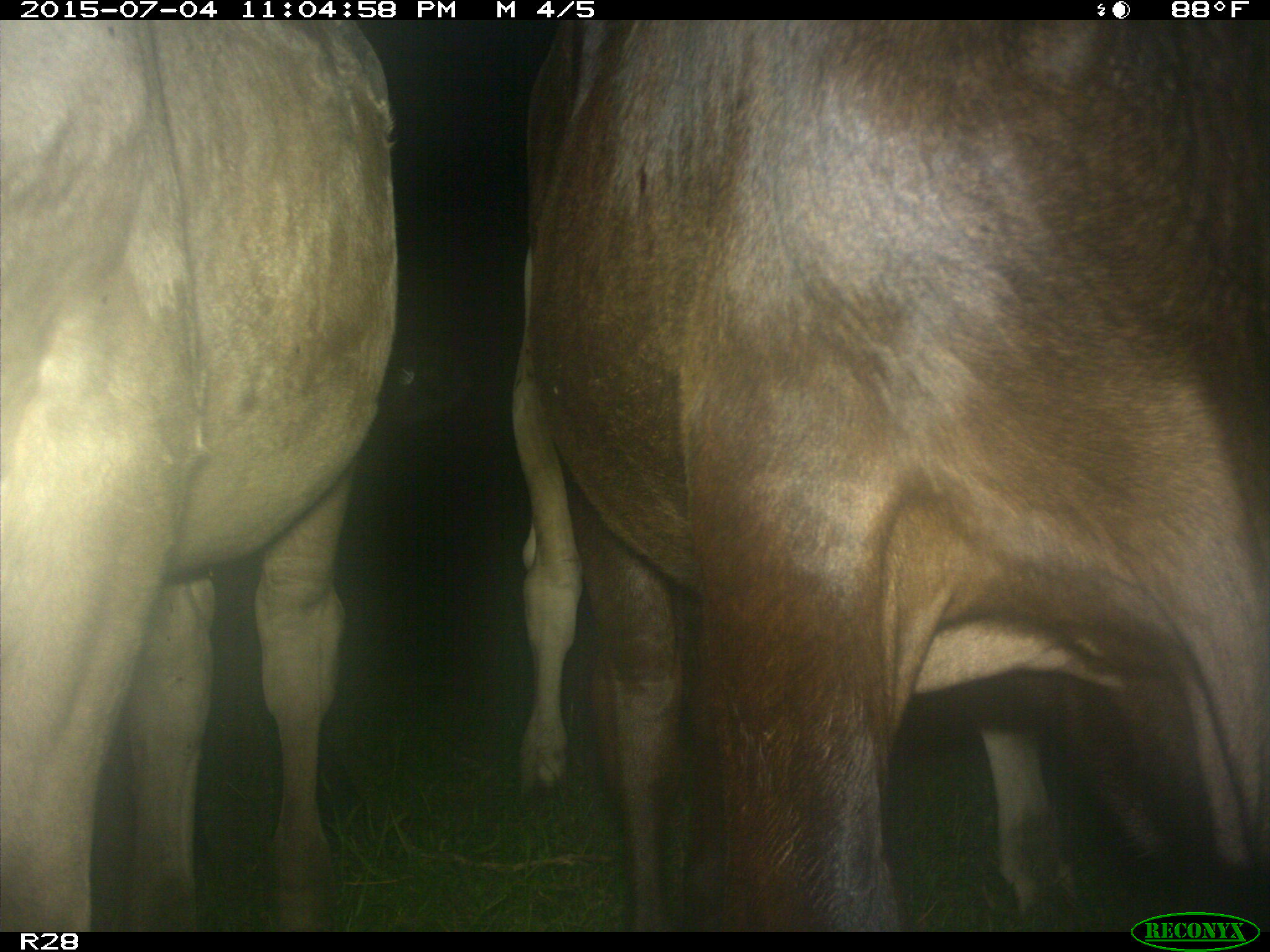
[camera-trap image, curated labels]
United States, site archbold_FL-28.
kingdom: Animalia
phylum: Chordata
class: Mammalia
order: Artiodactyla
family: Bovidae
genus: Bos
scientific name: Bos taurus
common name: domestic cow